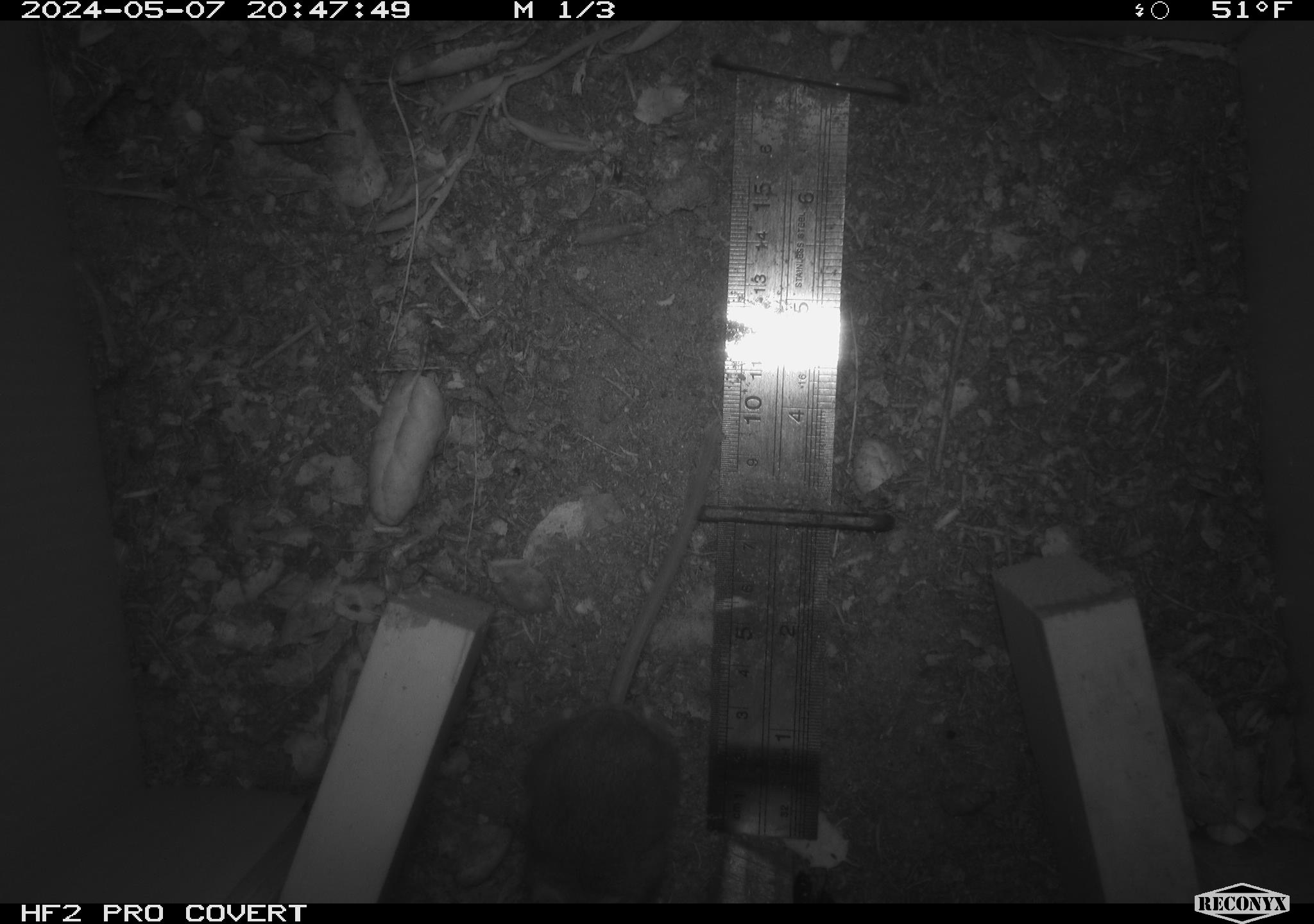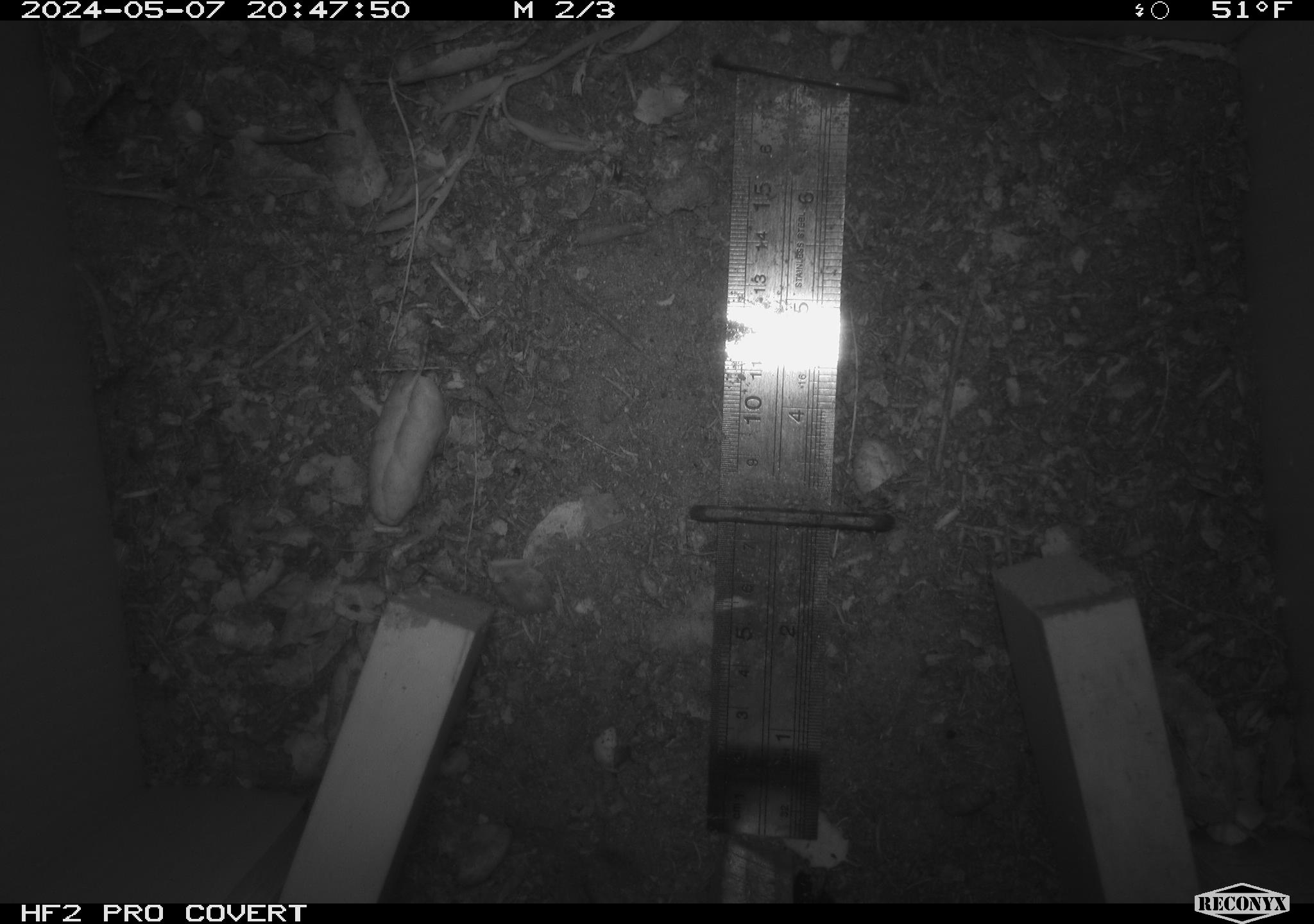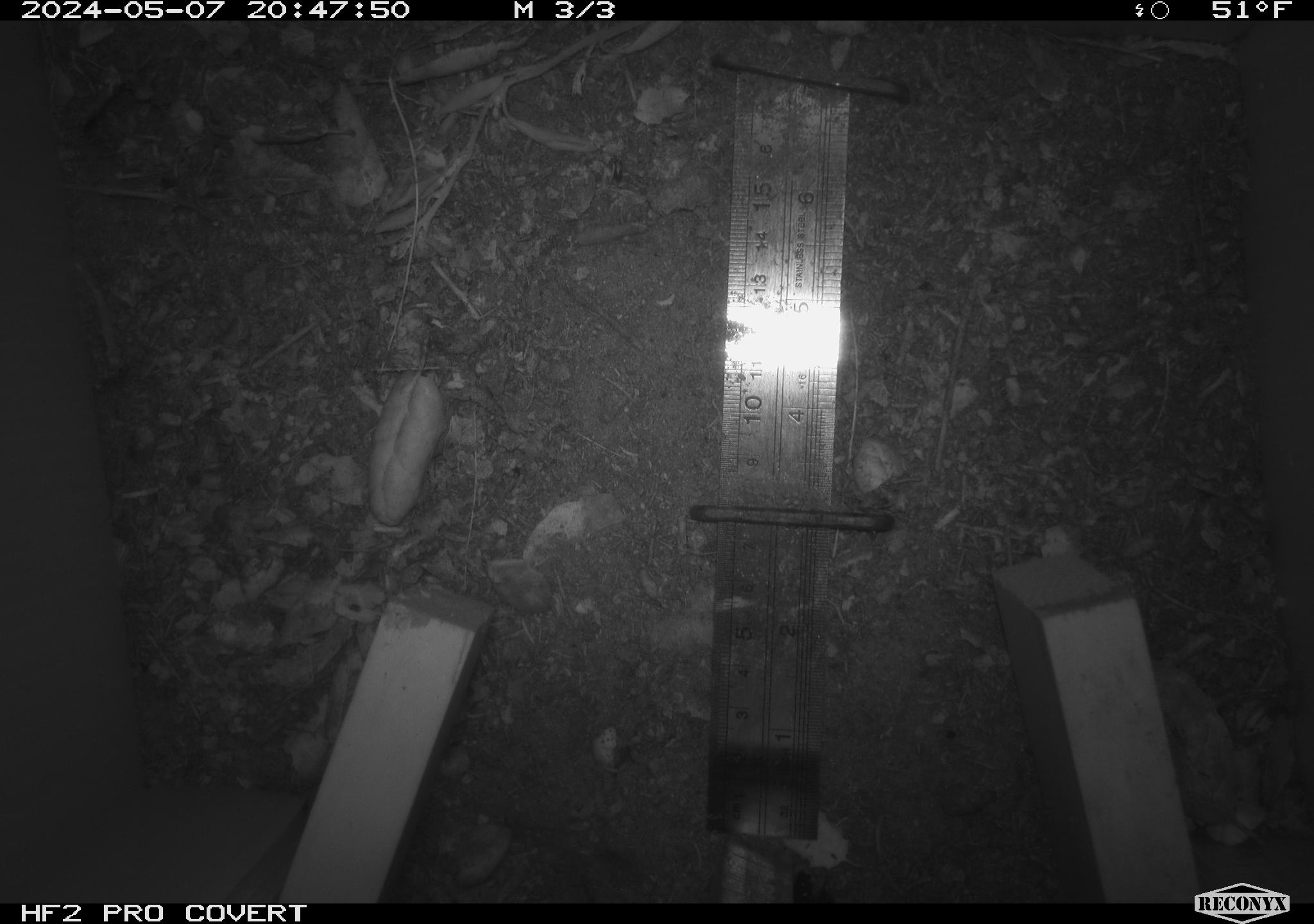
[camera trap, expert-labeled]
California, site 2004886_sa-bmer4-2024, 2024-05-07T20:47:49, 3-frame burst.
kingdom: Animalia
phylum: Chordata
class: Mammalia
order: Rodentia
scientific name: Rodentia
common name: mouse species